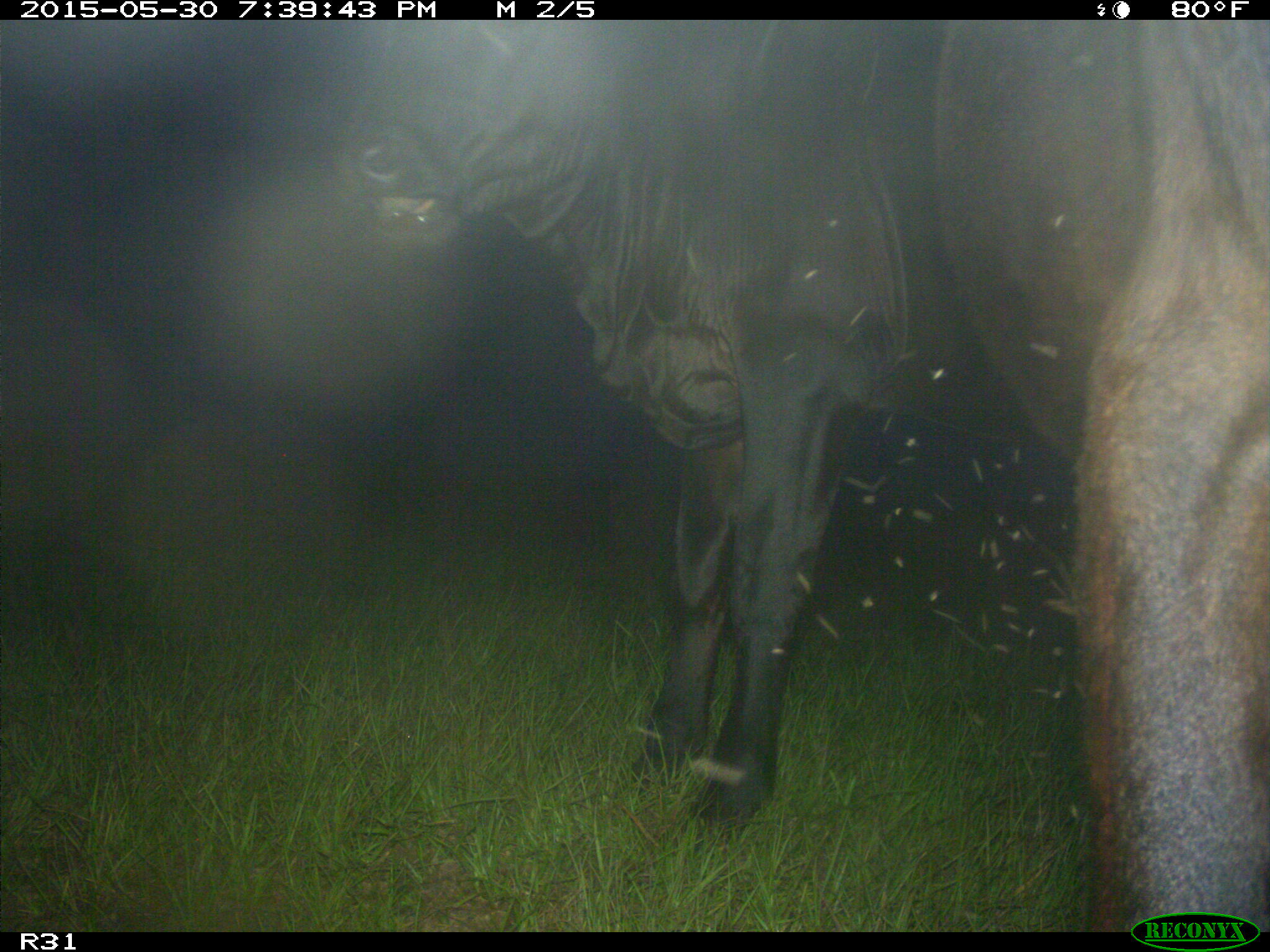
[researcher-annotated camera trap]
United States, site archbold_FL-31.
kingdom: Animalia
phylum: Chordata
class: Mammalia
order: Artiodactyla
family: Bovidae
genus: Bos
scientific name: Bos taurus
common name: domestic cow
Bos taurus (domestic cow).